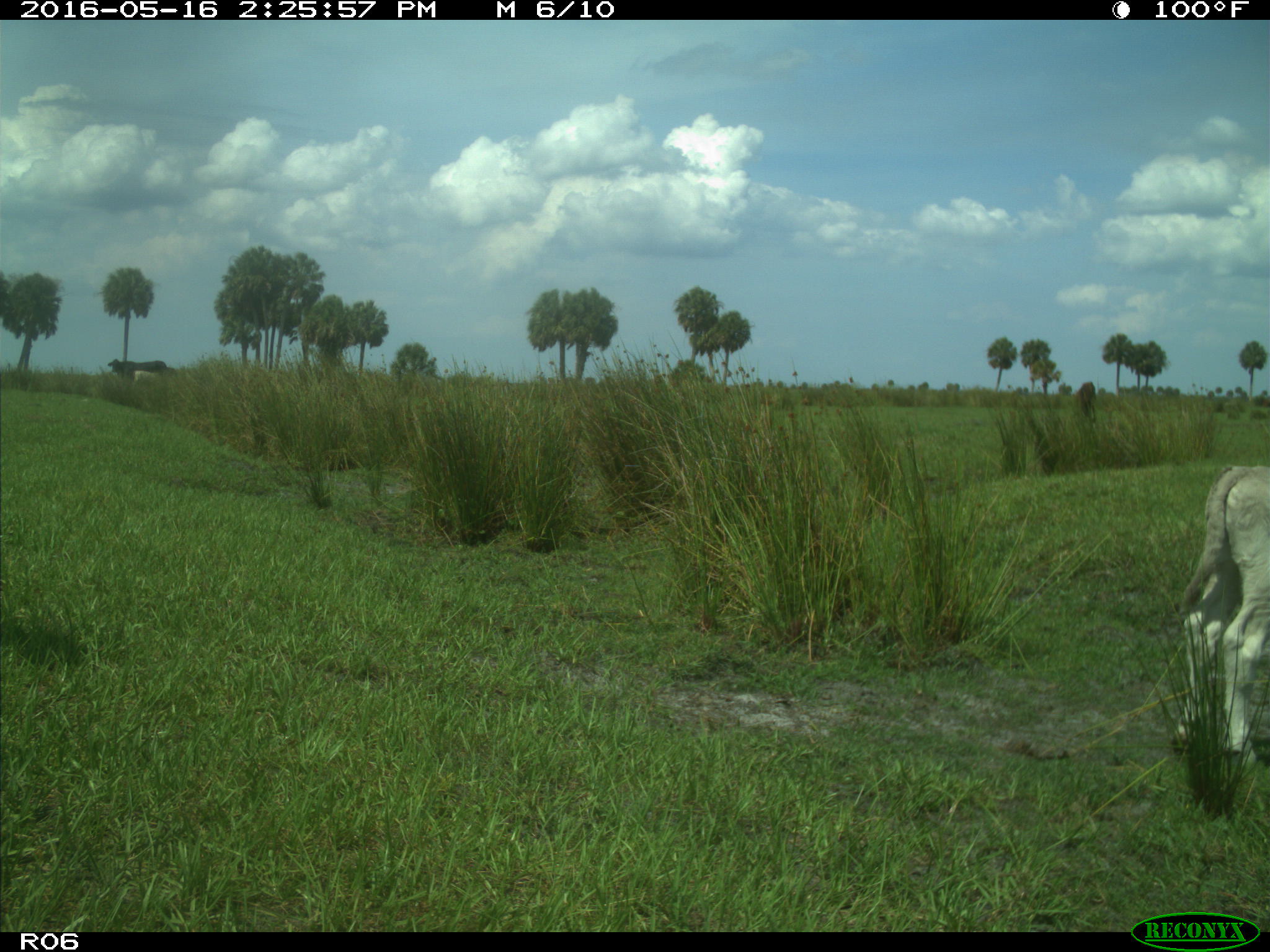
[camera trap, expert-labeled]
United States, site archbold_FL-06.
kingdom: Animalia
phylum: Chordata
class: Mammalia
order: Artiodactyla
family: Bovidae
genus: Bos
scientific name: Bos taurus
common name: domestic cow